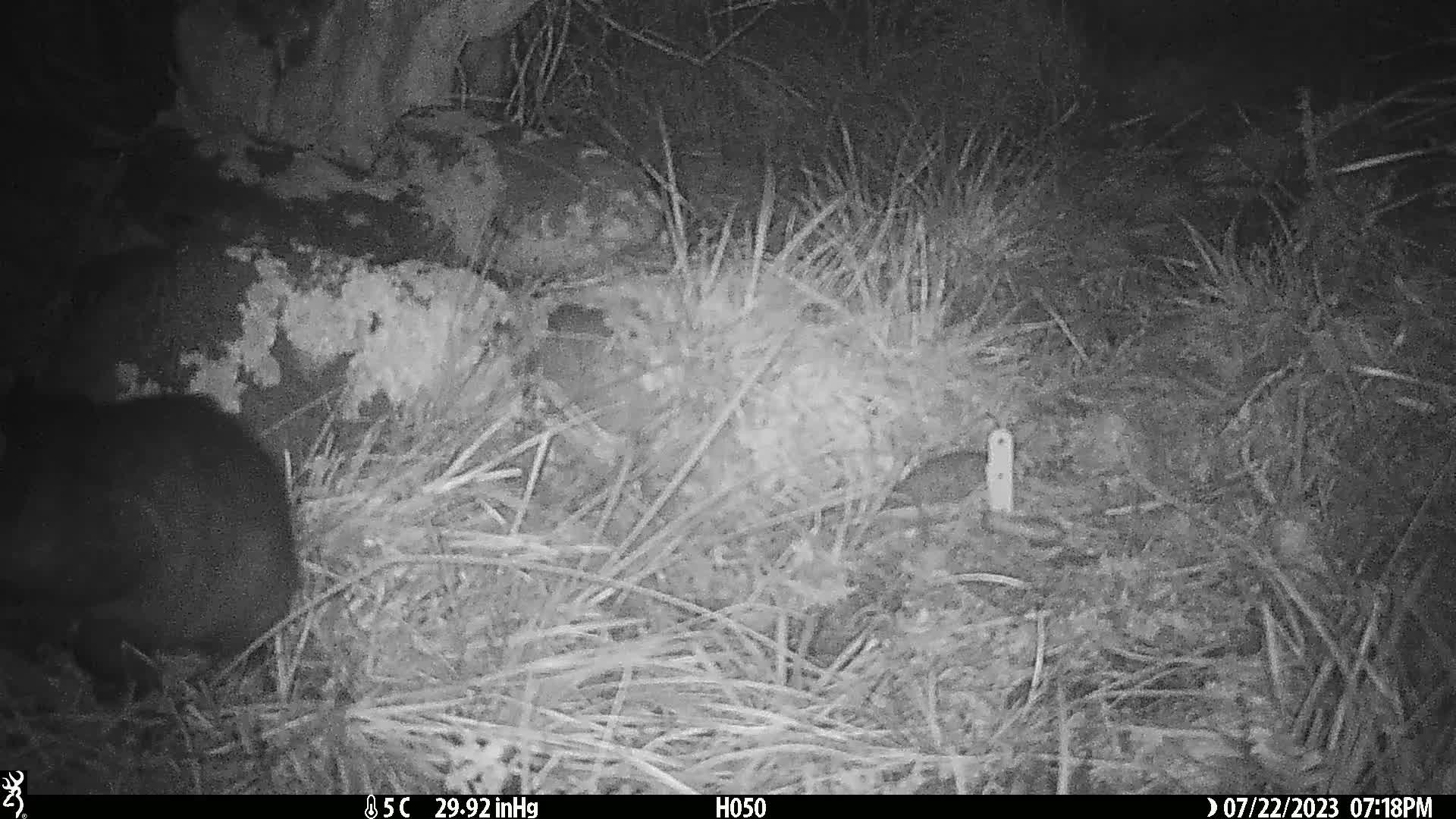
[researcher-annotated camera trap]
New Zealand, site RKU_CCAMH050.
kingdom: Animalia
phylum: Chordata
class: Mammalia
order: Diprotodontia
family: Phalangeridae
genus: Trichosurus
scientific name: Trichosurus vulpecula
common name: common brushtail possum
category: possum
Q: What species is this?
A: Possum (common brushtail possum) (Trichosurus vulpecula).